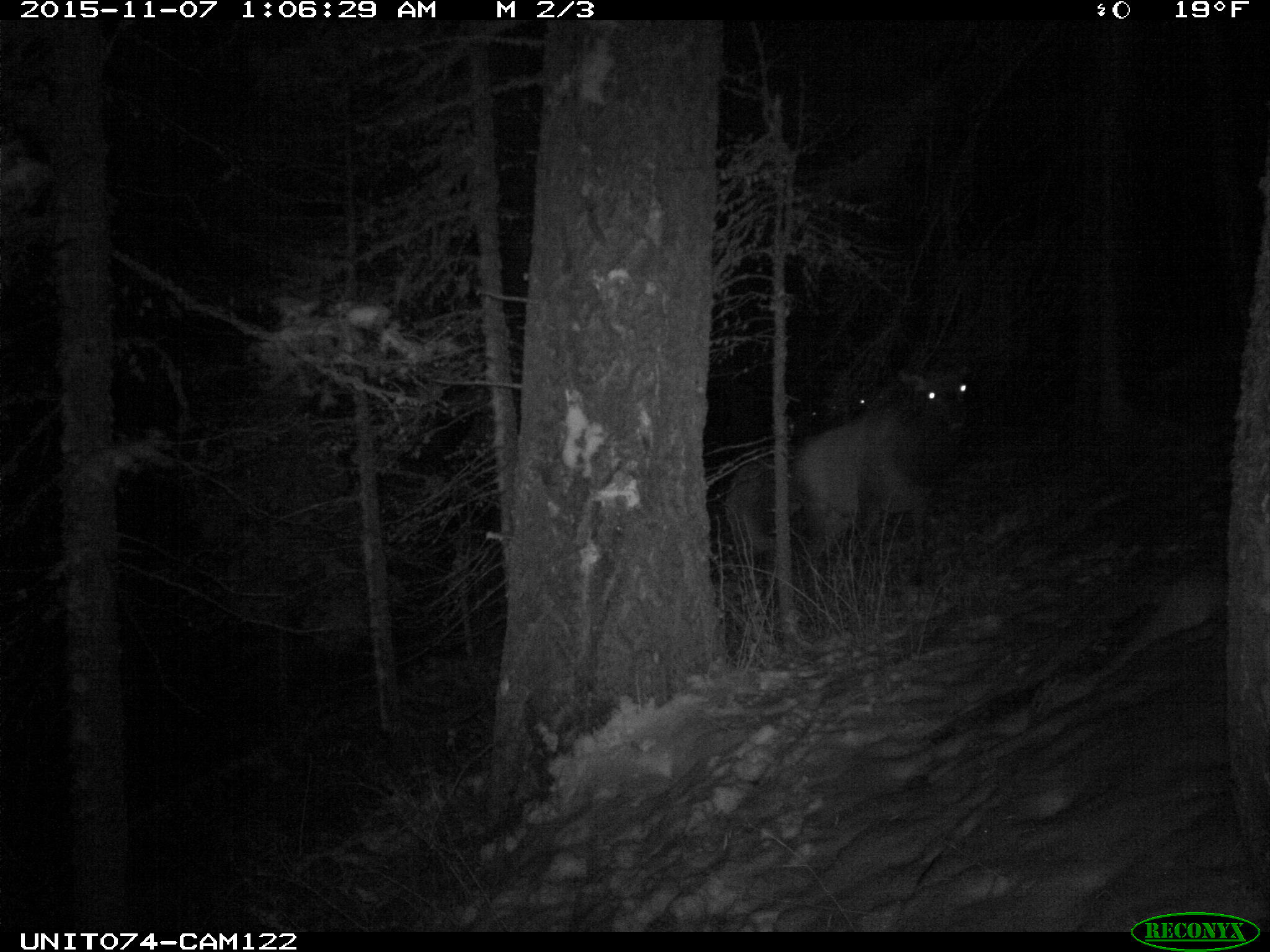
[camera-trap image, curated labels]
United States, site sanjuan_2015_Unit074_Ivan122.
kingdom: Animalia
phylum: Chordata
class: Mammalia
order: Artiodactyla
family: Cervidae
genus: Cervus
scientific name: Cervus elaphus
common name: red deer